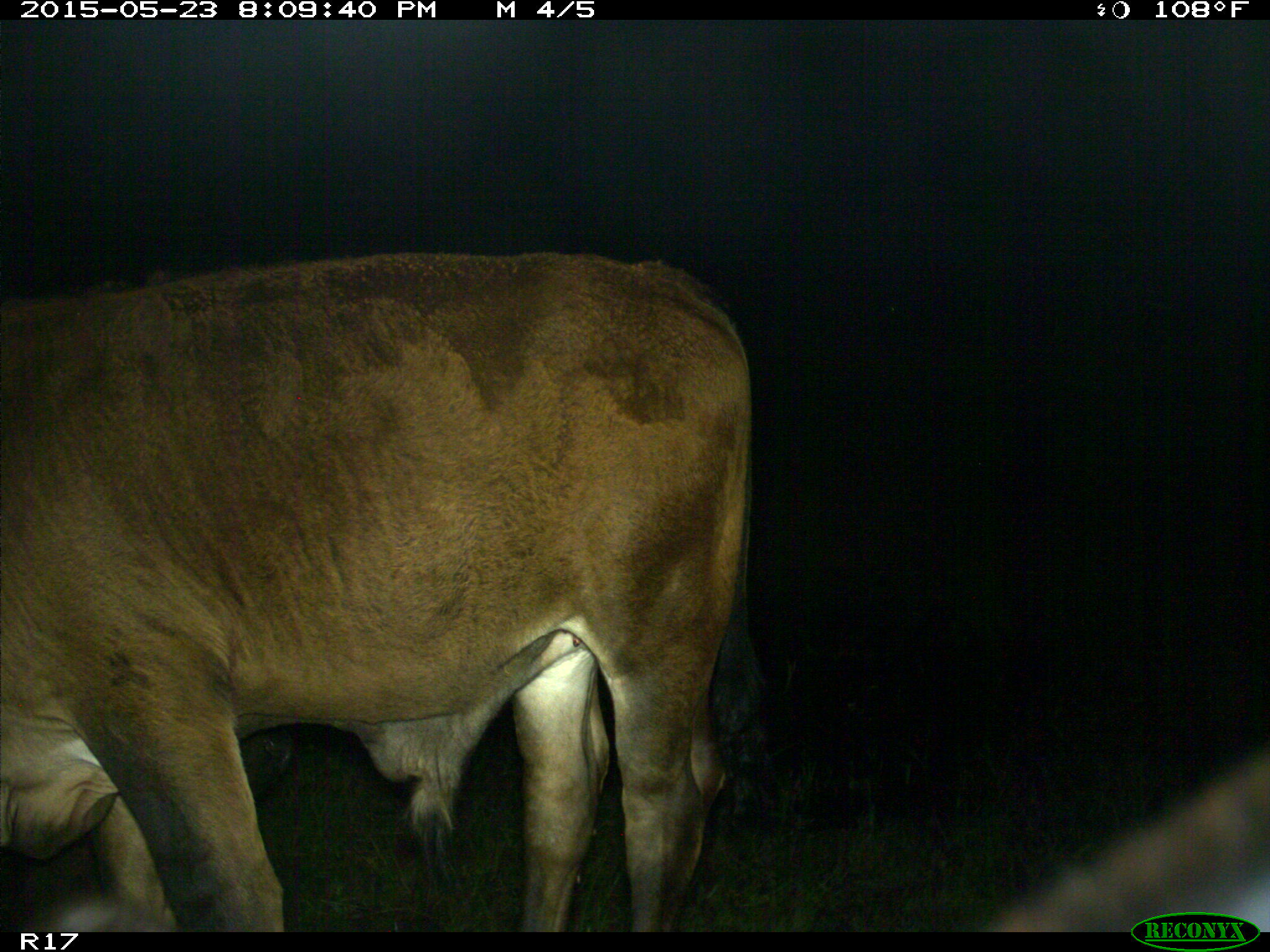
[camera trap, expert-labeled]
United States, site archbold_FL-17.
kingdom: Animalia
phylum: Chordata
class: Mammalia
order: Artiodactyla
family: Bovidae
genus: Bos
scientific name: Bos taurus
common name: domestic cow